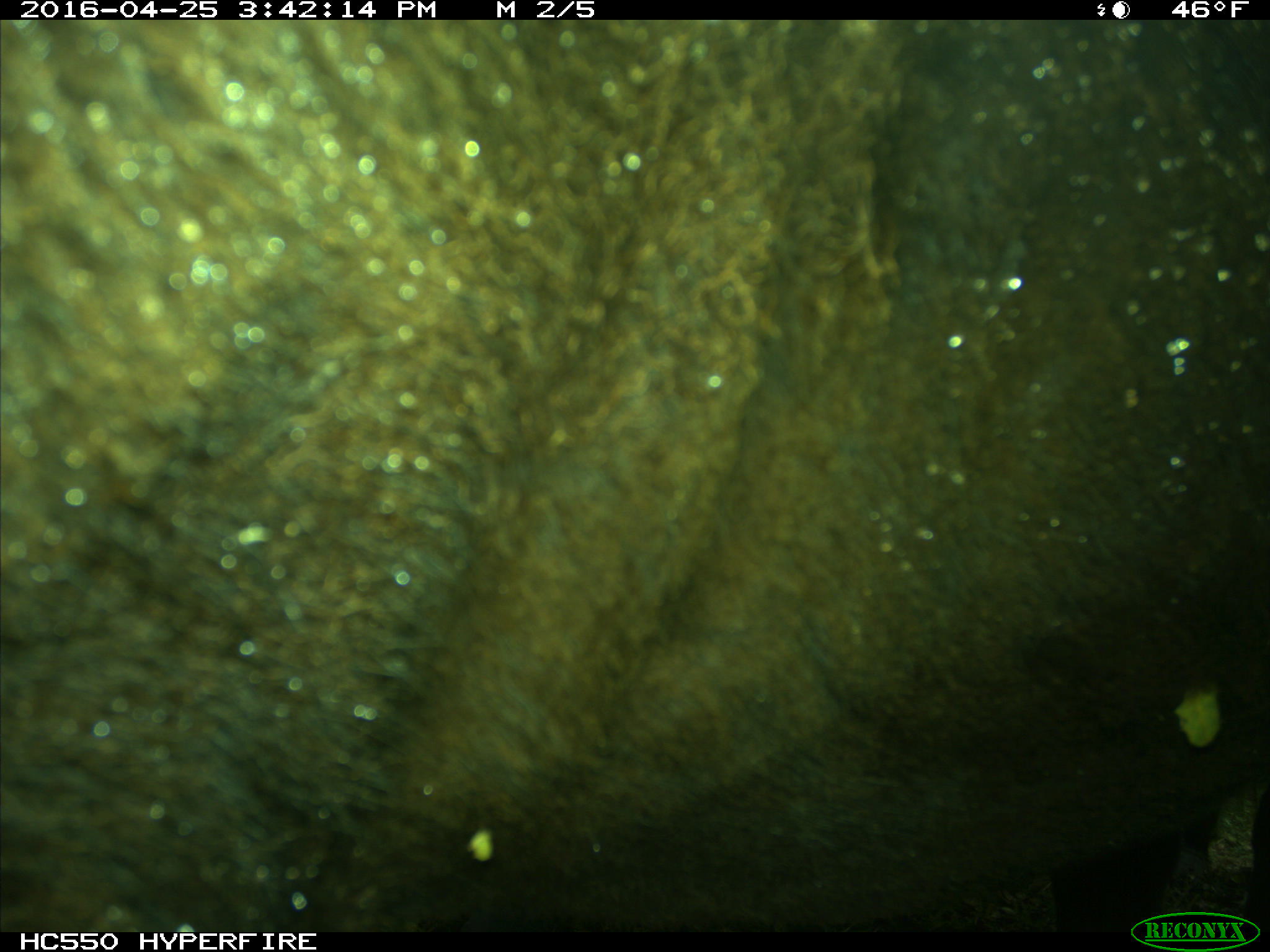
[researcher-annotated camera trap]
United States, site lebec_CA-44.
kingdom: Animalia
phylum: Chordata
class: Mammalia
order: Artiodactyla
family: Bovidae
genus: Bos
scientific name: Bos taurus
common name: domestic cow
Bos taurus (domestic cow).